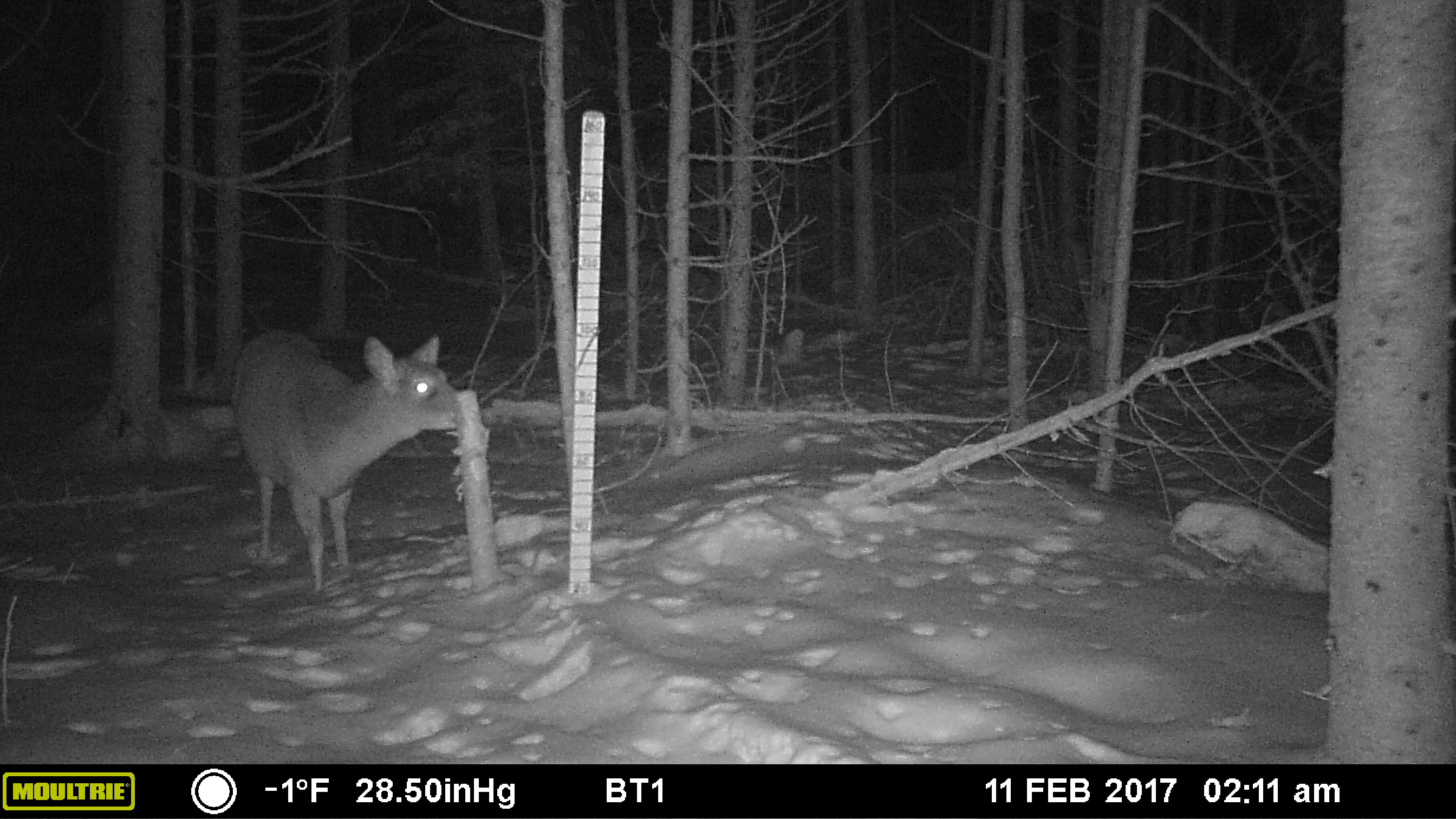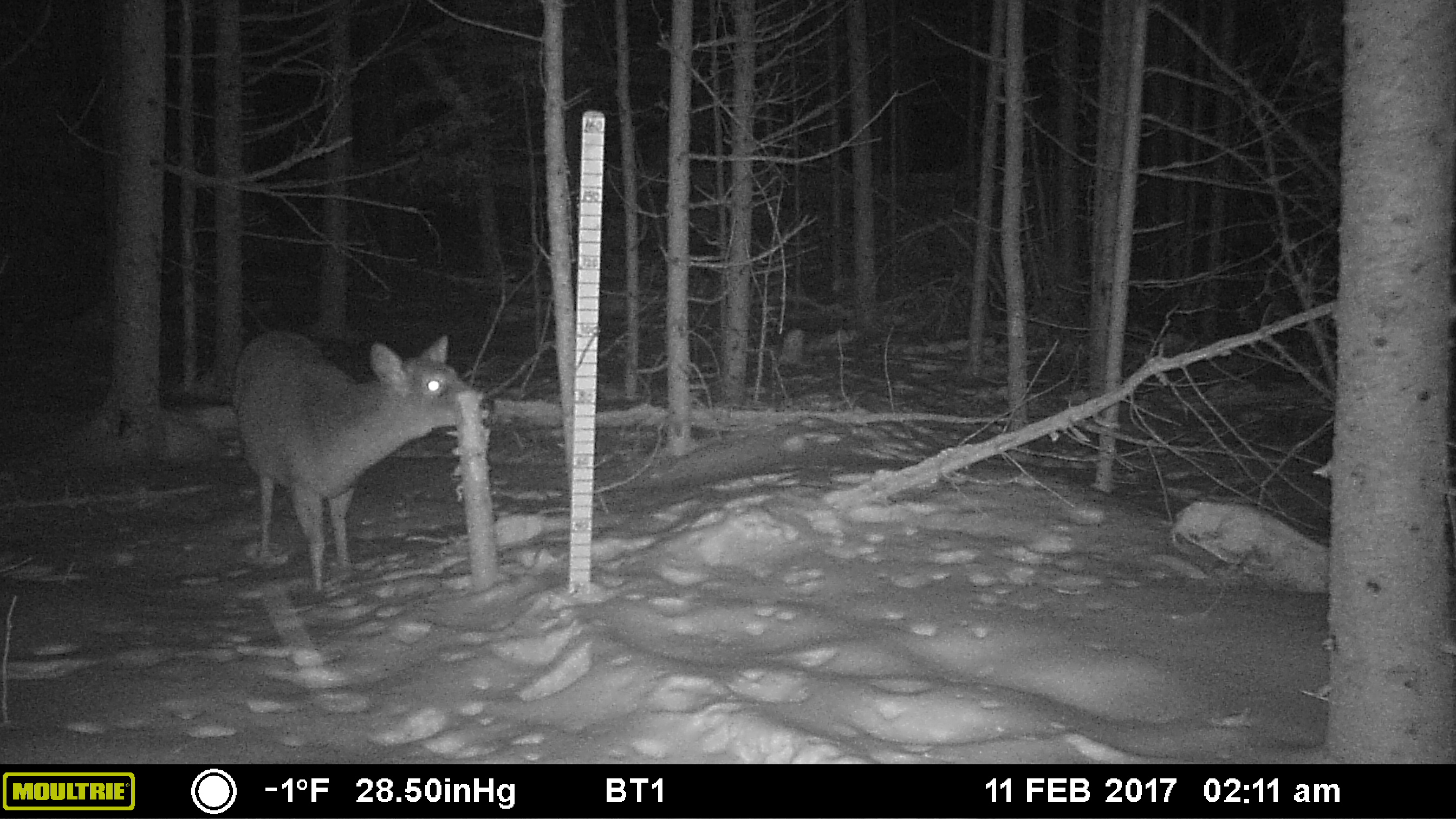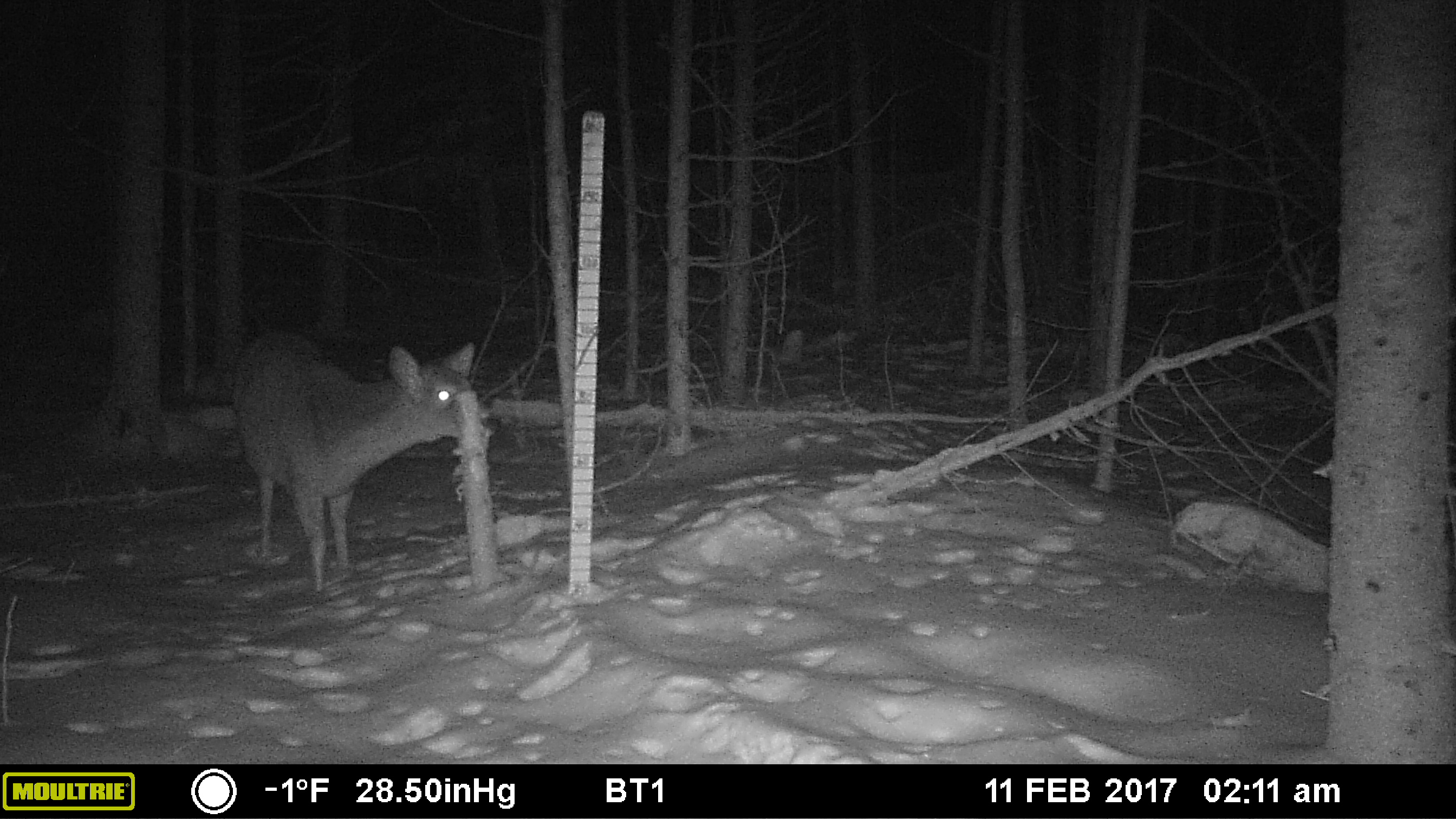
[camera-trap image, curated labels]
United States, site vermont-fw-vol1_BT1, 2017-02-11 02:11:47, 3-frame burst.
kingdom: Animalia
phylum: Chordata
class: Mammalia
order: Artiodactyla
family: Cervidae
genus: Odocoileus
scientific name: Odocoileus virginianus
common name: white-tailed deer